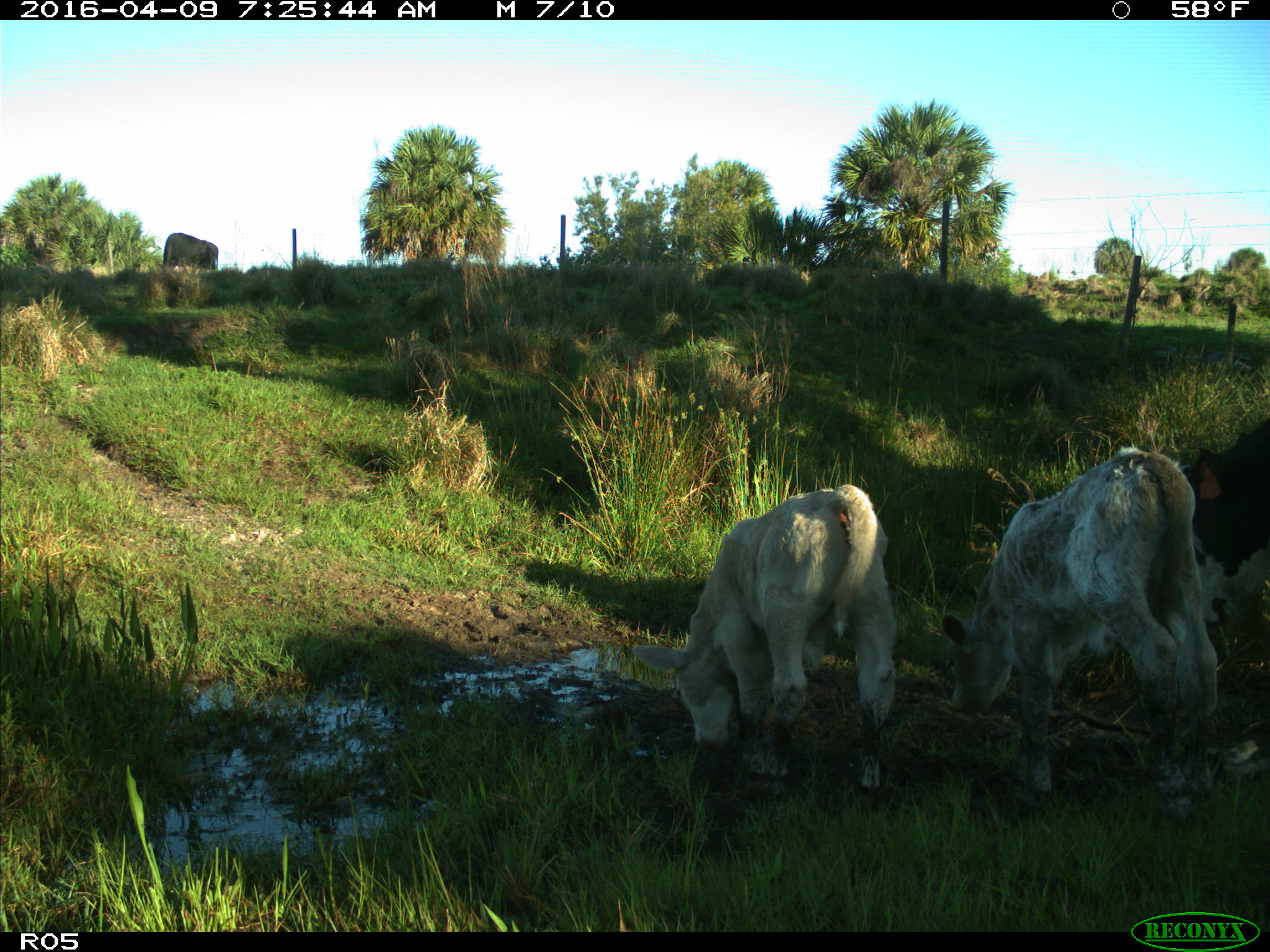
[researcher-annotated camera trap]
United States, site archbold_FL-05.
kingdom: Animalia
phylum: Chordata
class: Mammalia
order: Artiodactyla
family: Bovidae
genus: Bos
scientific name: Bos taurus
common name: domestic cow